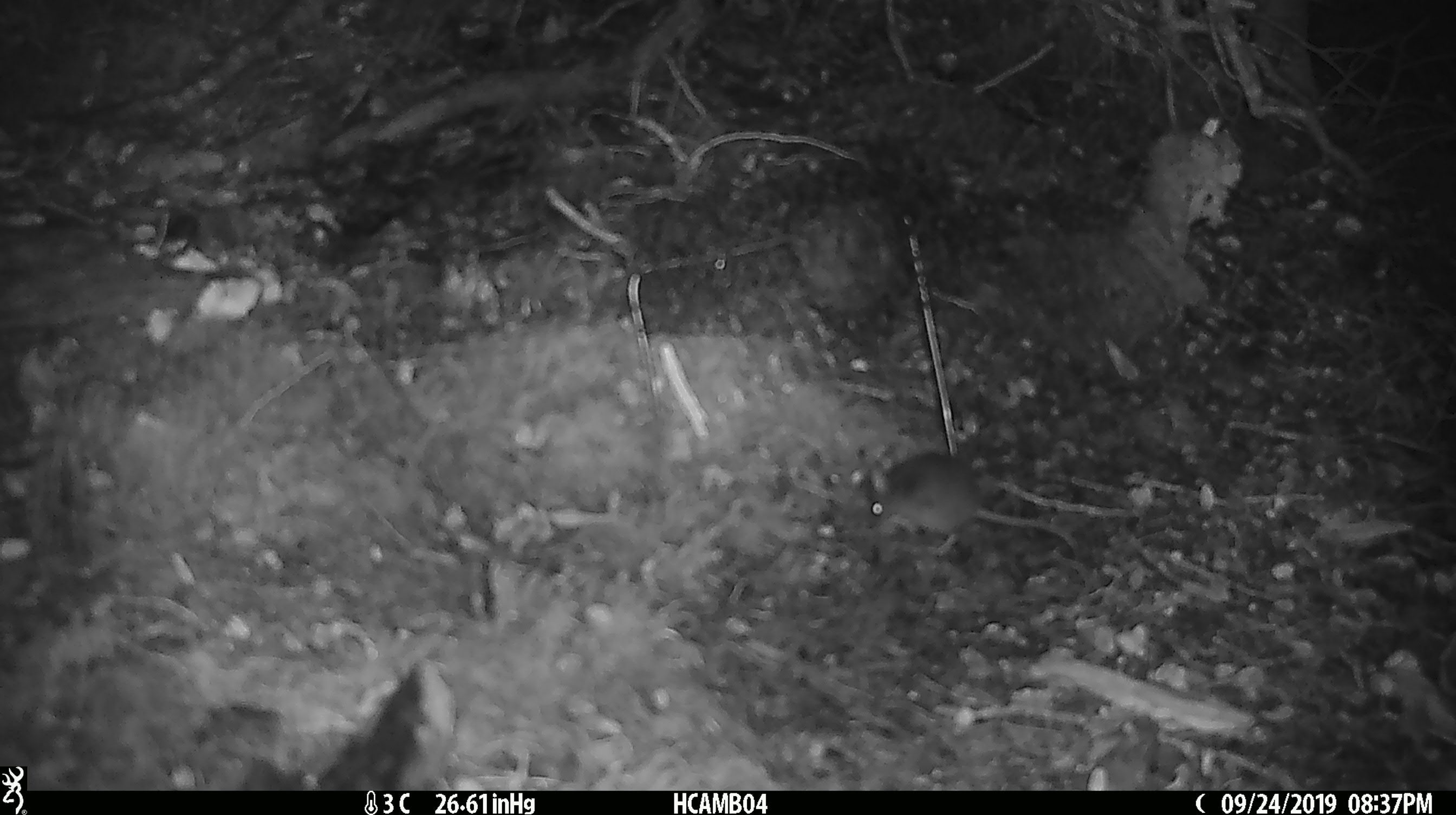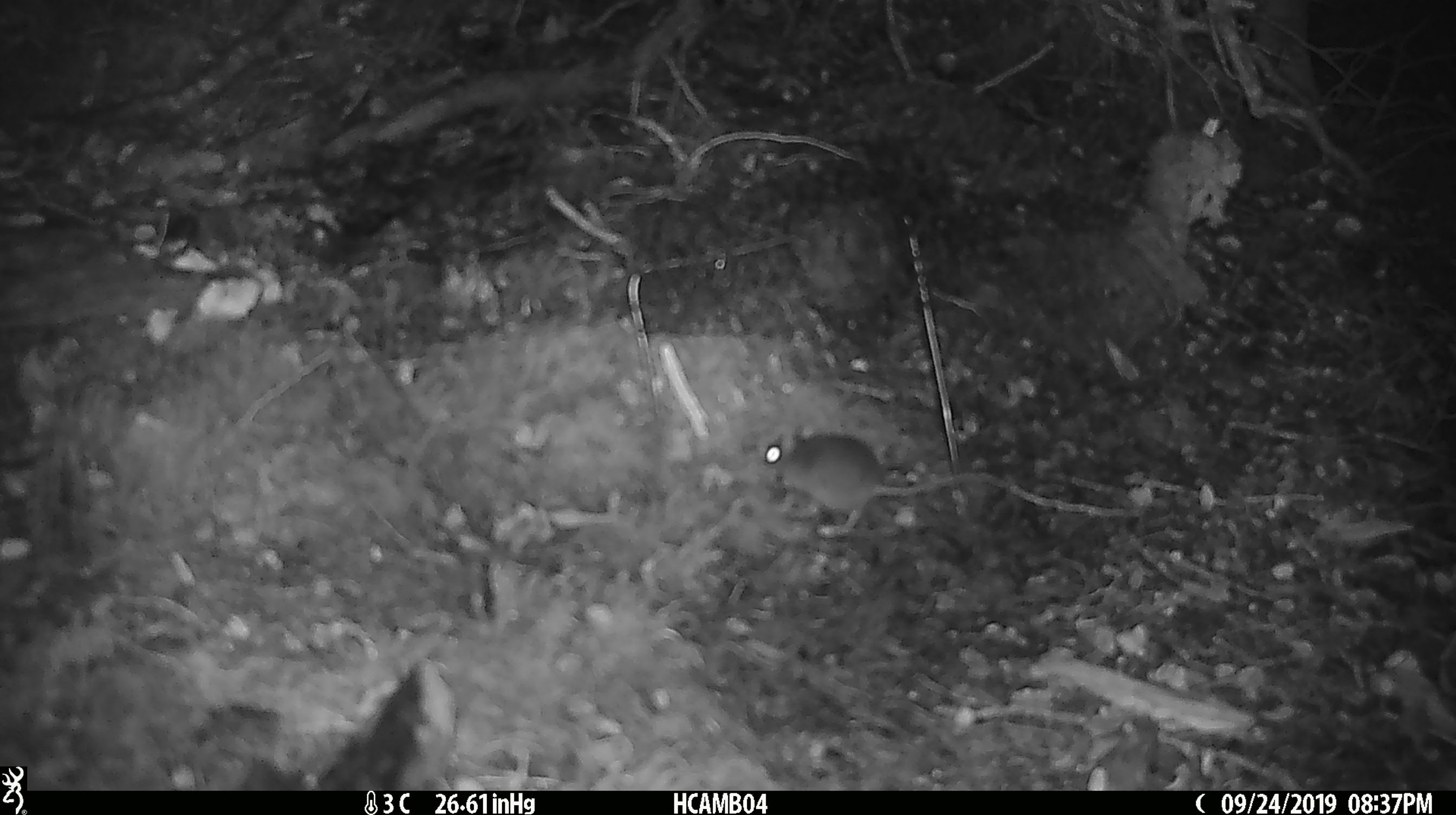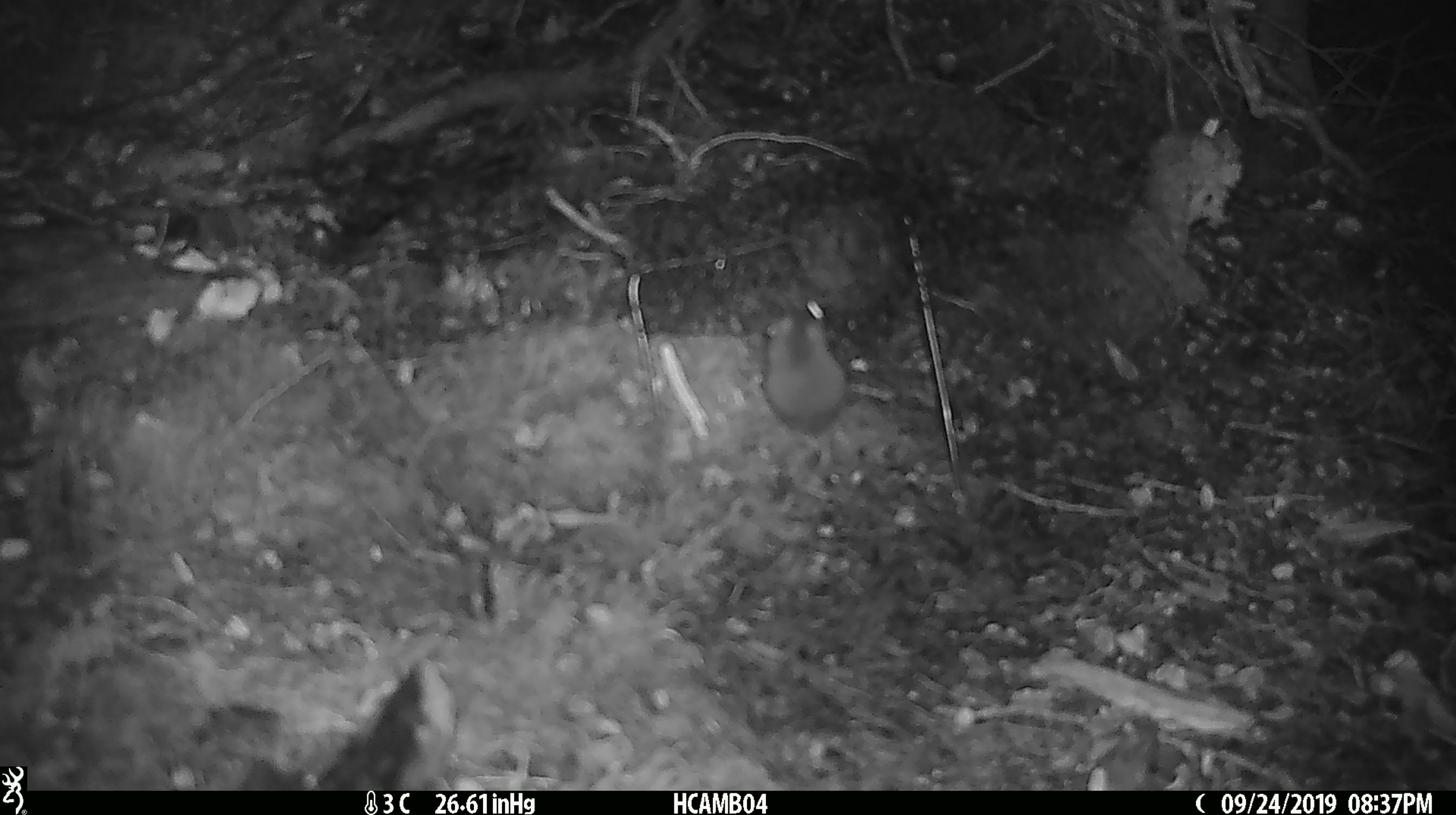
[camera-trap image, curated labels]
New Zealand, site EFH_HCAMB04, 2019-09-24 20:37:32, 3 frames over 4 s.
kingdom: Animalia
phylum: Chordata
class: Mammalia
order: Rodentia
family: Muridae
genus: Mus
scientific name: Mus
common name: mouse